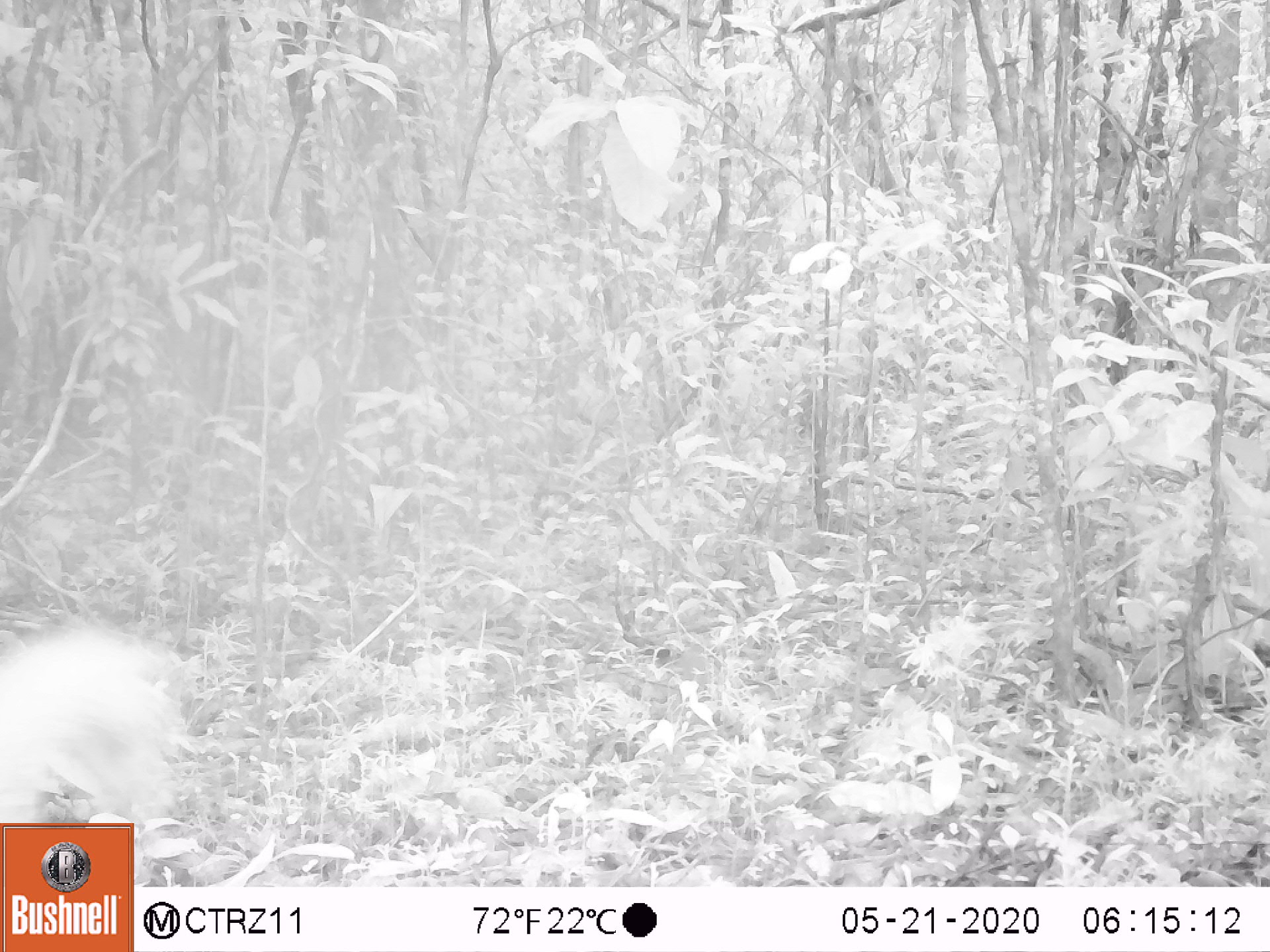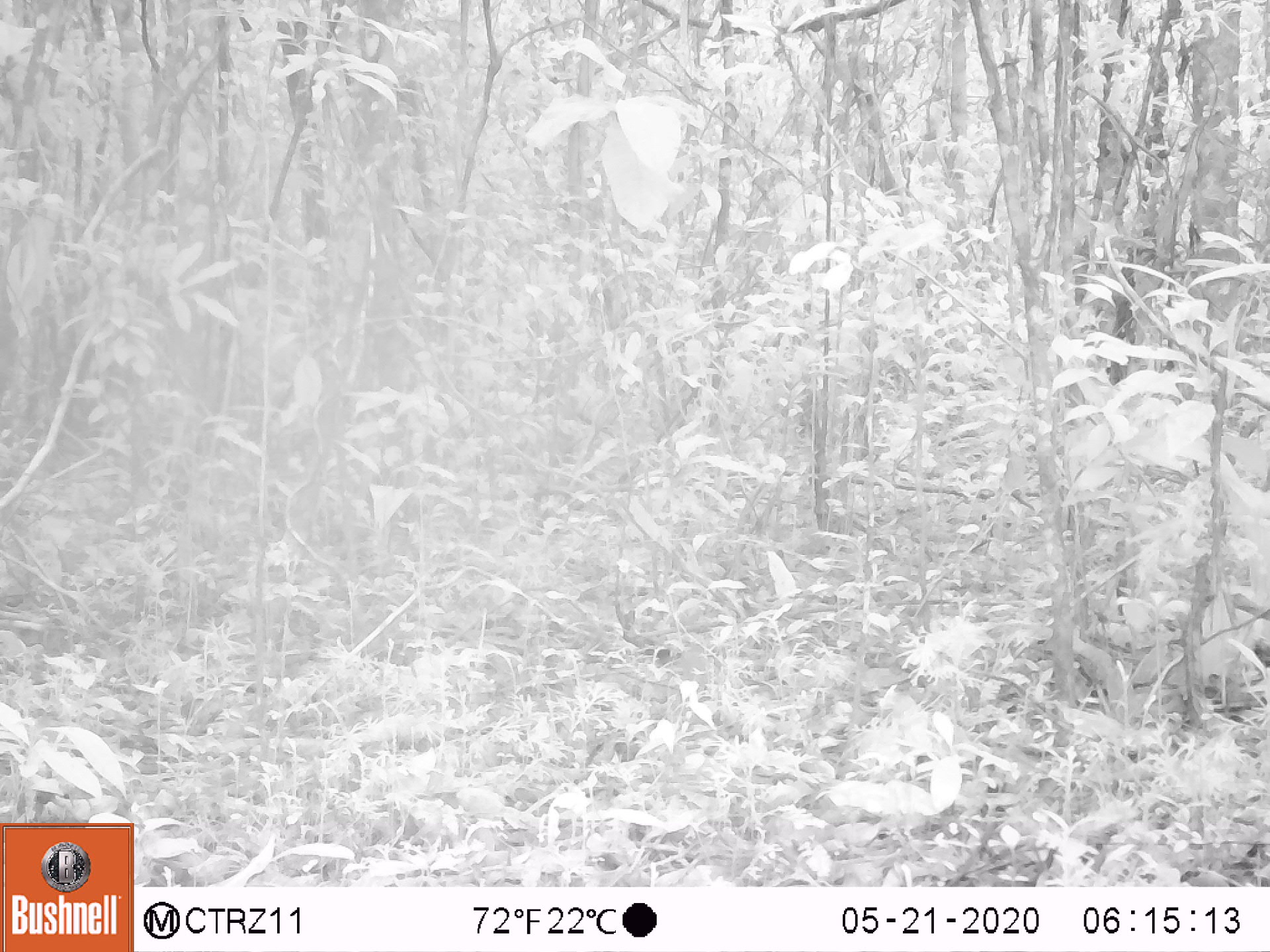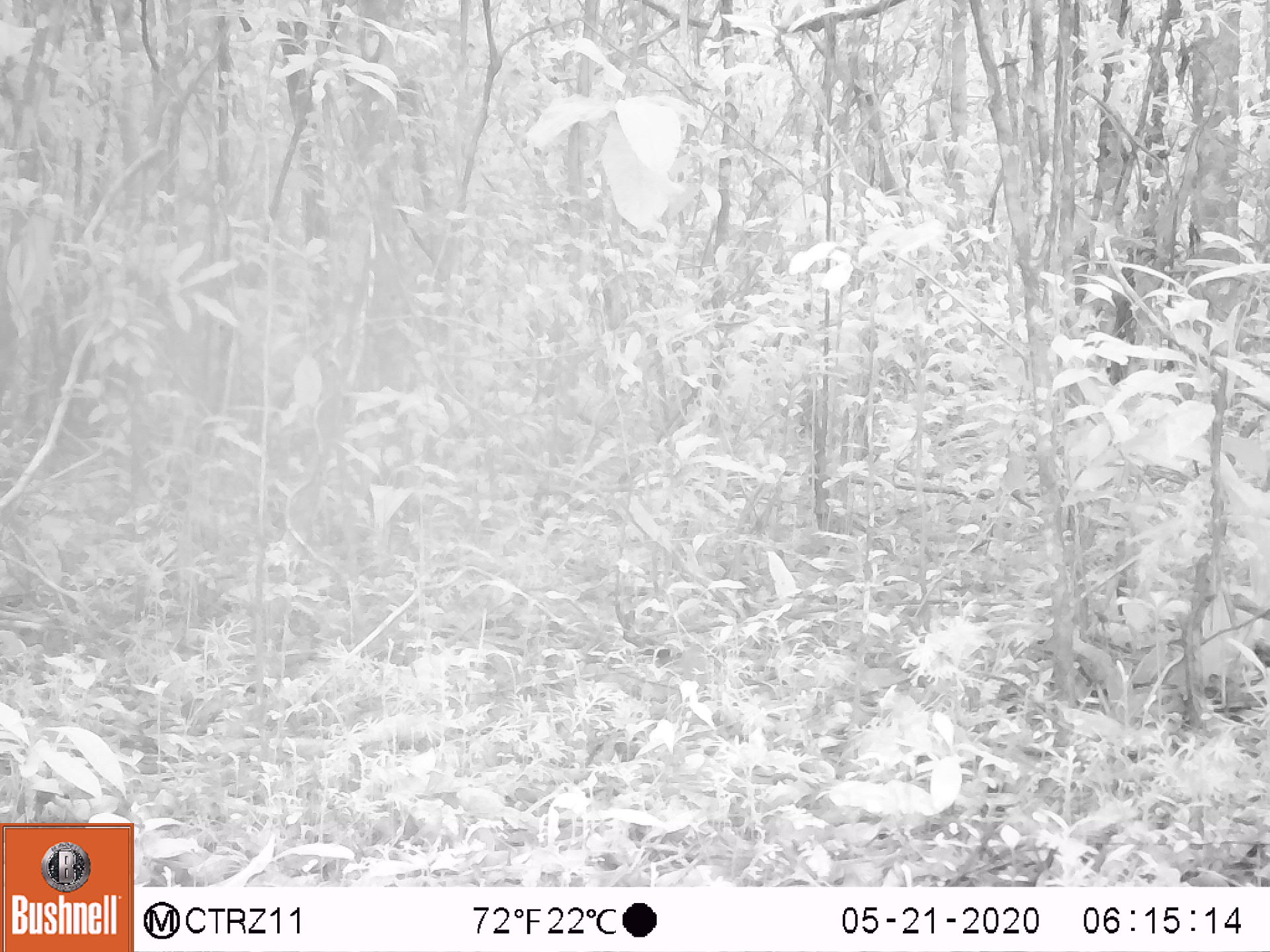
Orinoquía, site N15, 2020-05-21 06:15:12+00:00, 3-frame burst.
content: unidentified animal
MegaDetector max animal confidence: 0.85